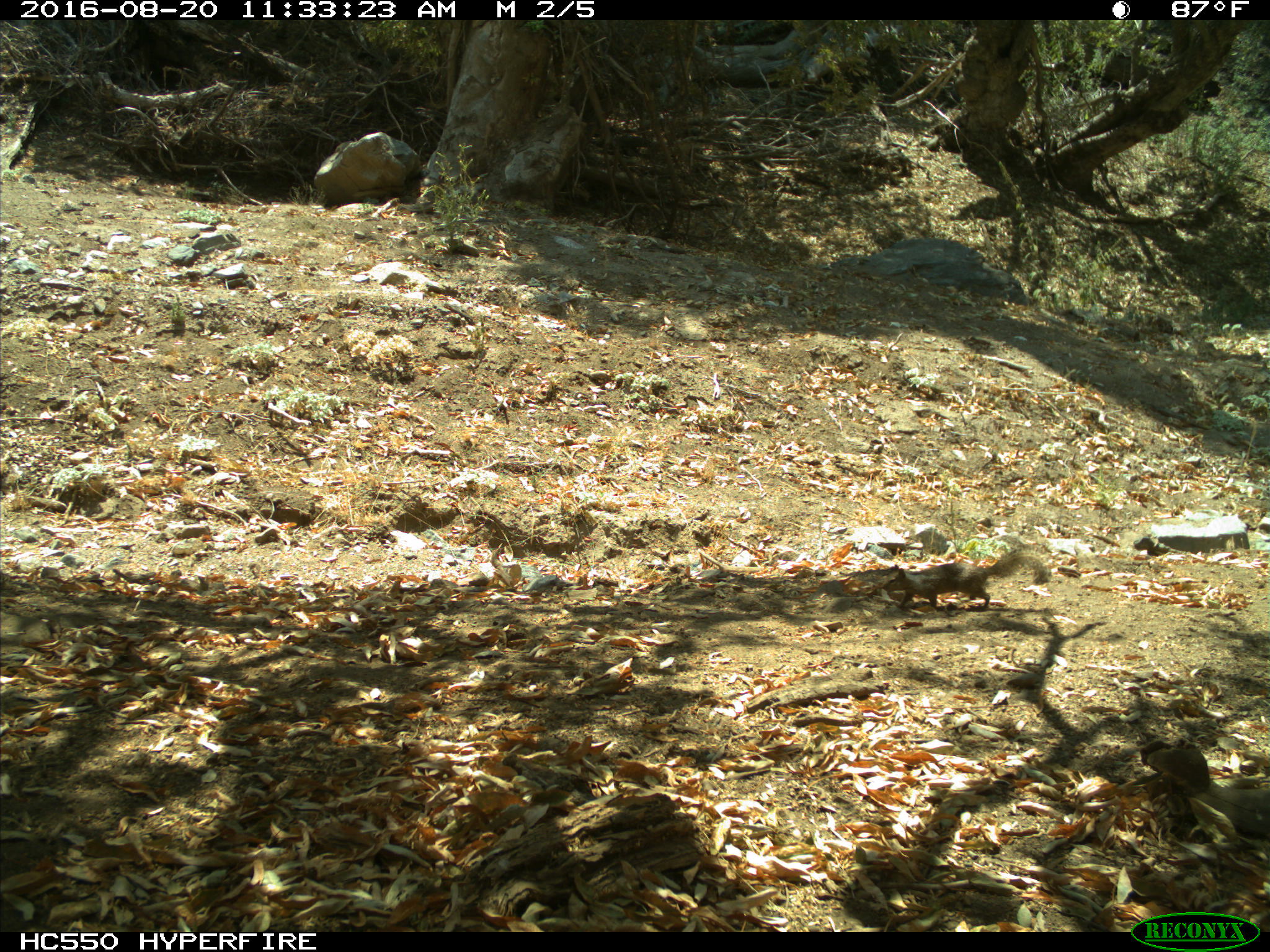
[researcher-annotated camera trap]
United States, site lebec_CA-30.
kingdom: Animalia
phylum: Chordata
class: Mammalia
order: Rodentia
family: Sciuridae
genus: Otospermophilus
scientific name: Otospermophilus beecheyi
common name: california ground squirrel